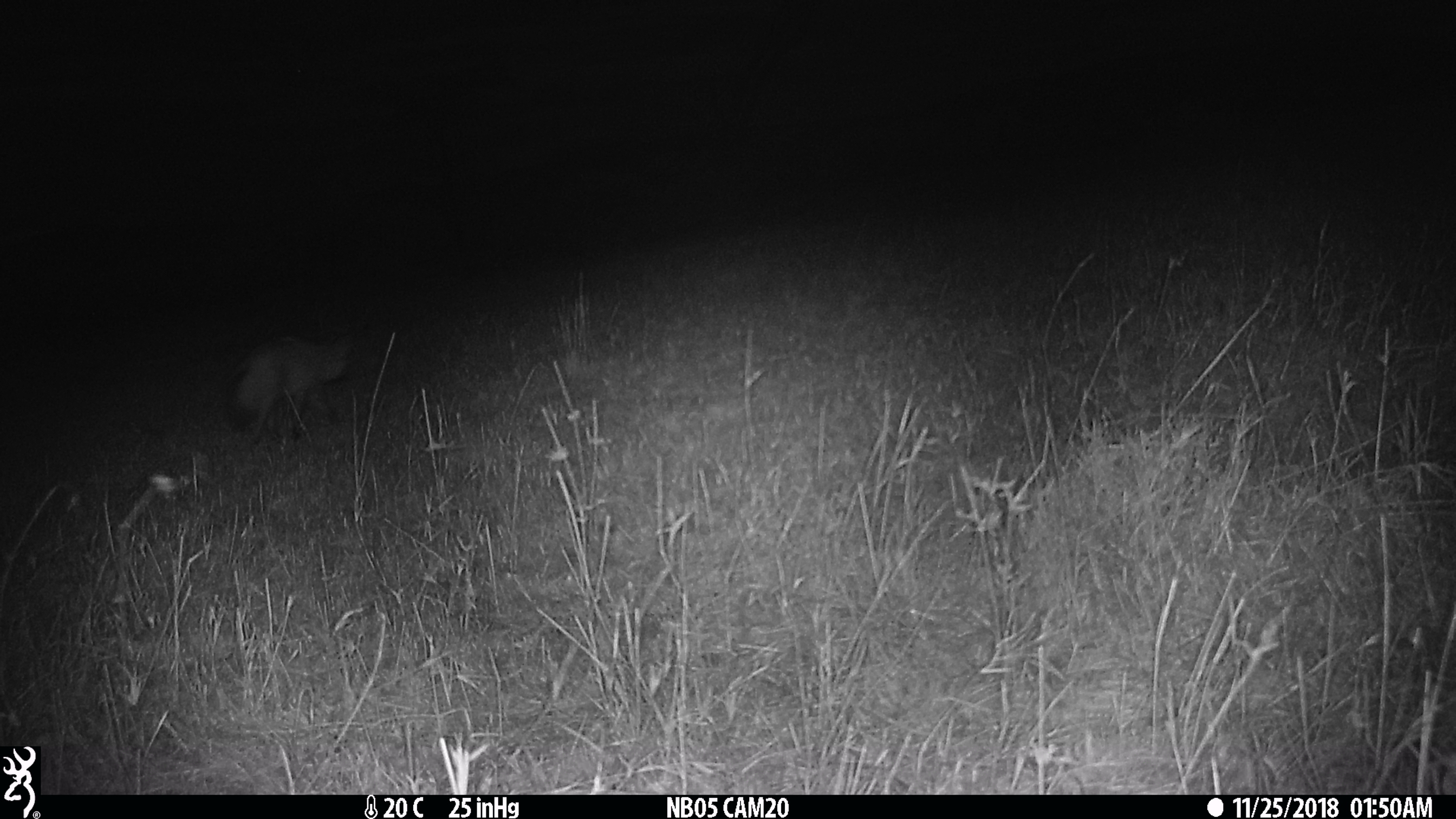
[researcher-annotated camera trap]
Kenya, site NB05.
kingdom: Animalia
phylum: Chordata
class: Mammalia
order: Carnivora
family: Canidae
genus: Otocyon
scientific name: Otocyon megalotis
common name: bat-eared fox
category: bateared fox